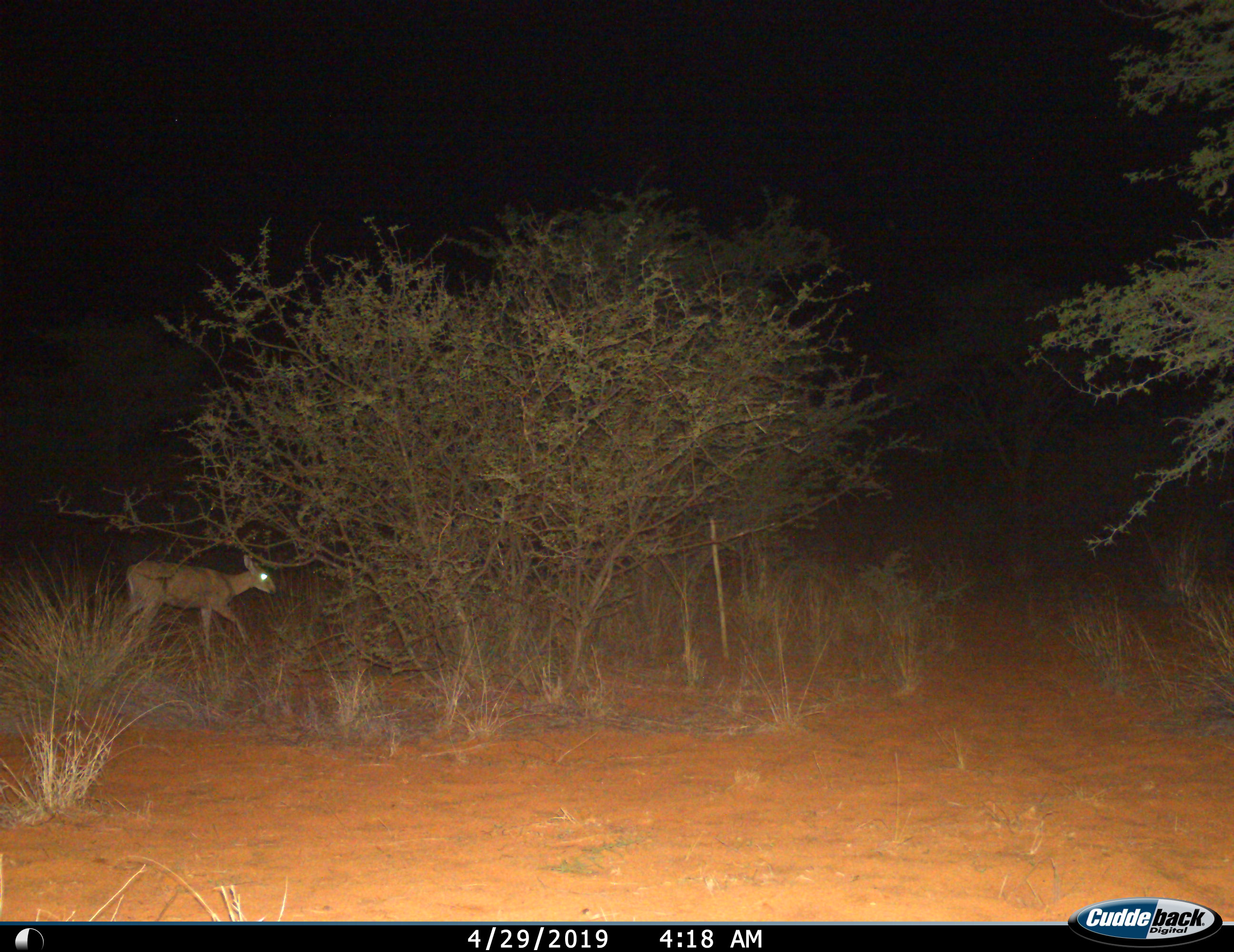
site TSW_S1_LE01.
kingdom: Animalia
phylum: Chordata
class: Mammalia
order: Artiodactyla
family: Bovidae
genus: Sylvicapra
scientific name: Sylvicapra grimmia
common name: common duiker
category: duikercommongrey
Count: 1.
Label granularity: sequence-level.